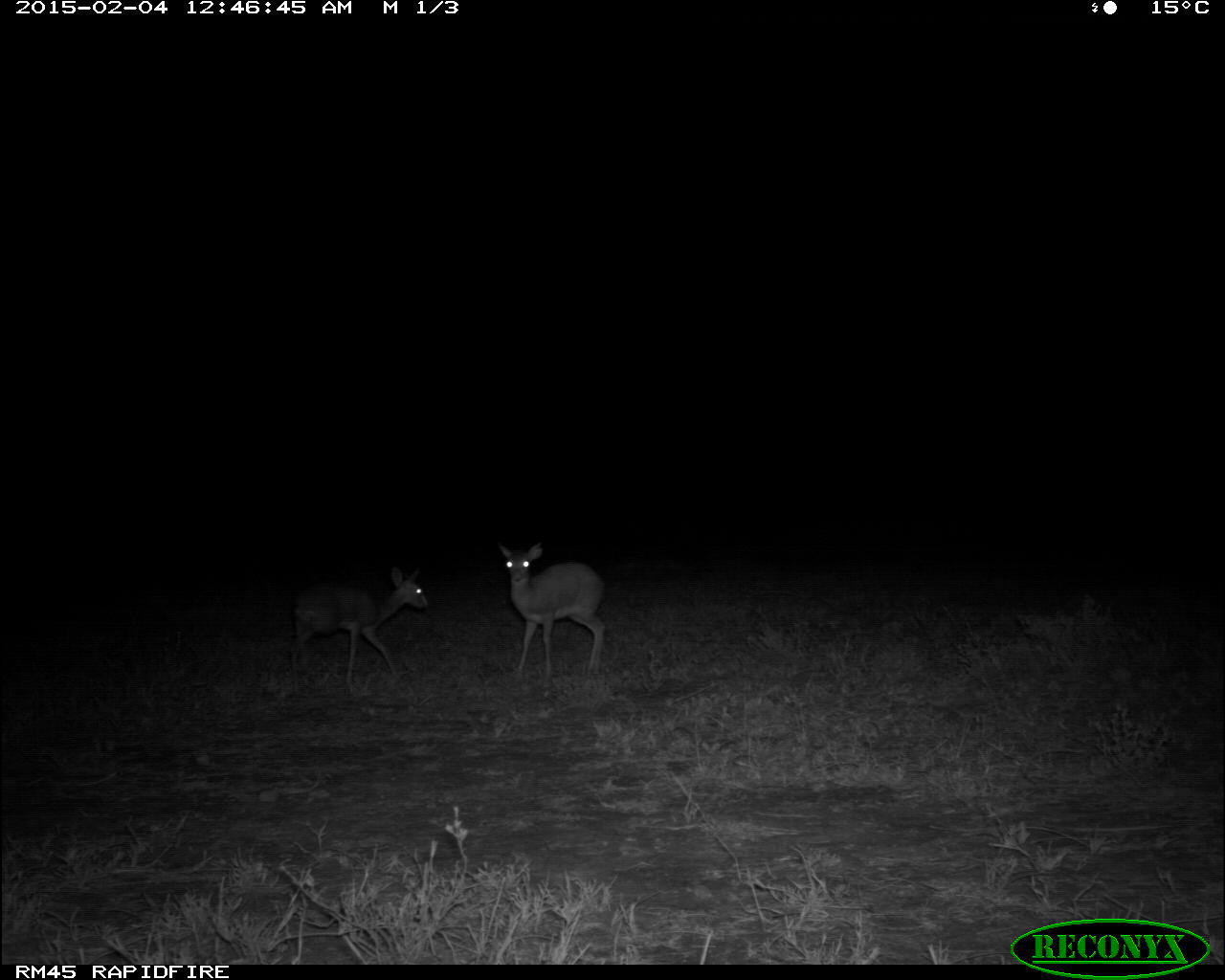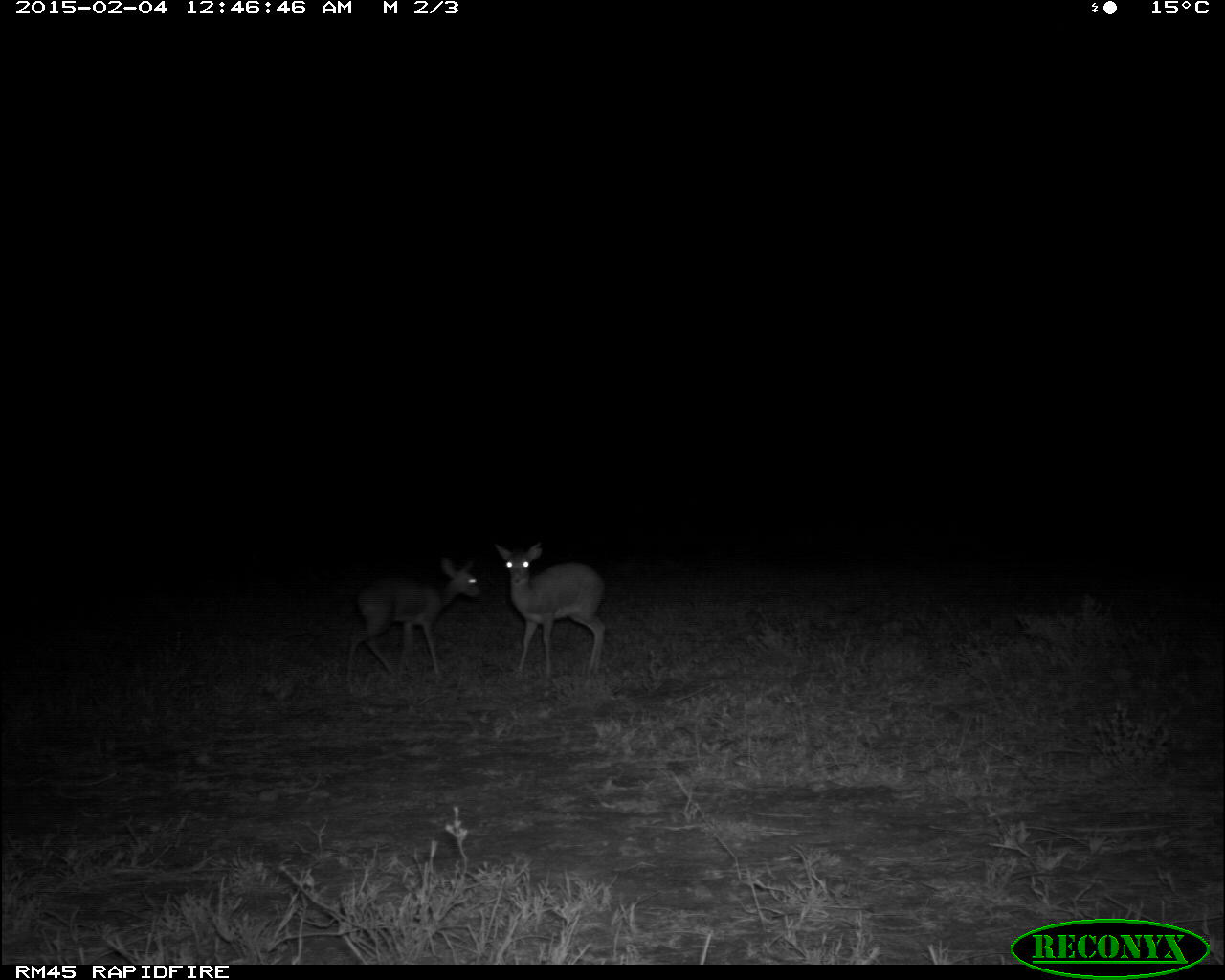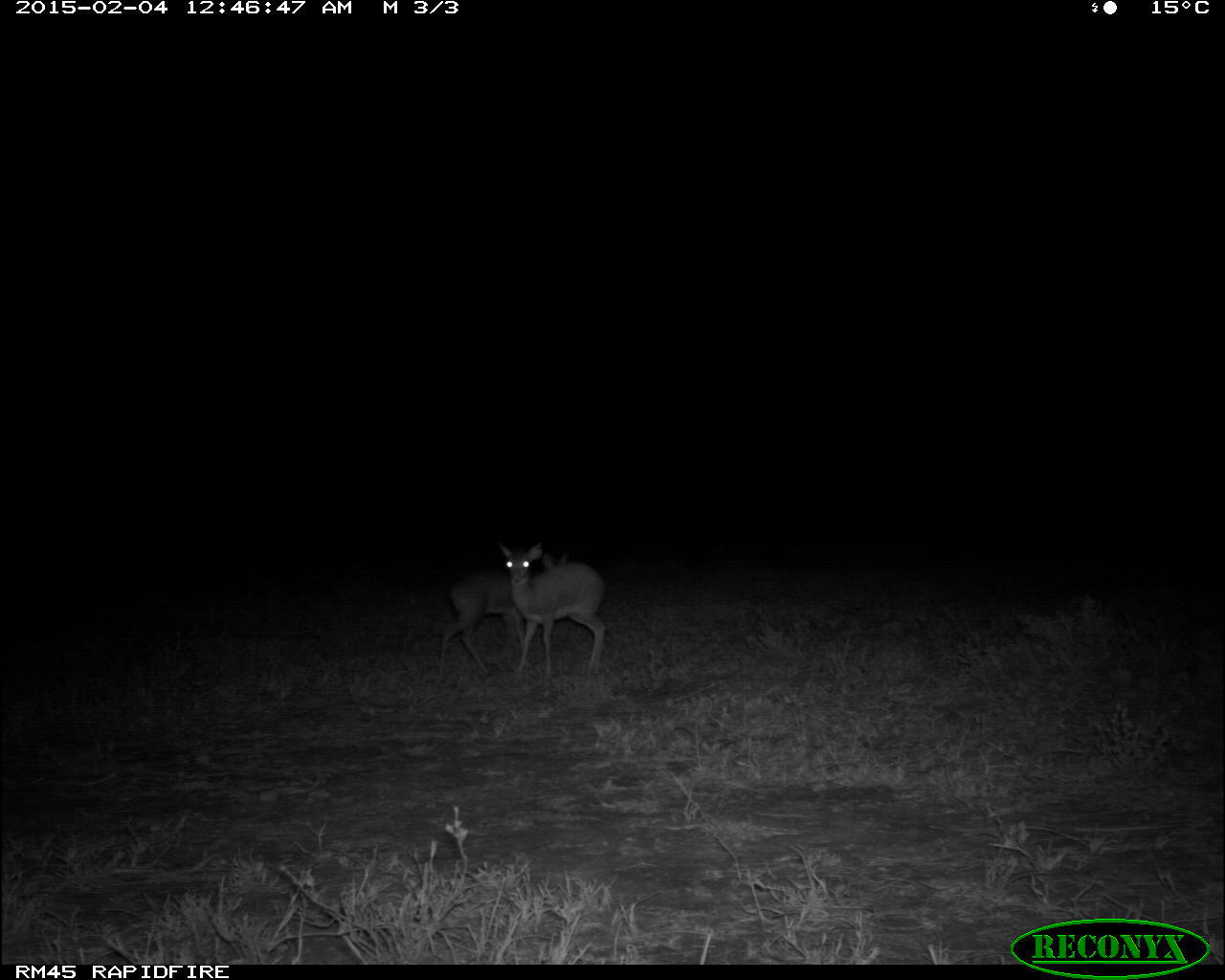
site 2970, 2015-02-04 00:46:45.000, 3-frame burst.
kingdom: Animalia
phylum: Chordata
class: Mammalia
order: Artiodactyla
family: Bovidae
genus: Madoqua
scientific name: Madoqua guentheri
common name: günther's dik-dik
Madoqua guentheri (günther's dik-dik), count 2.